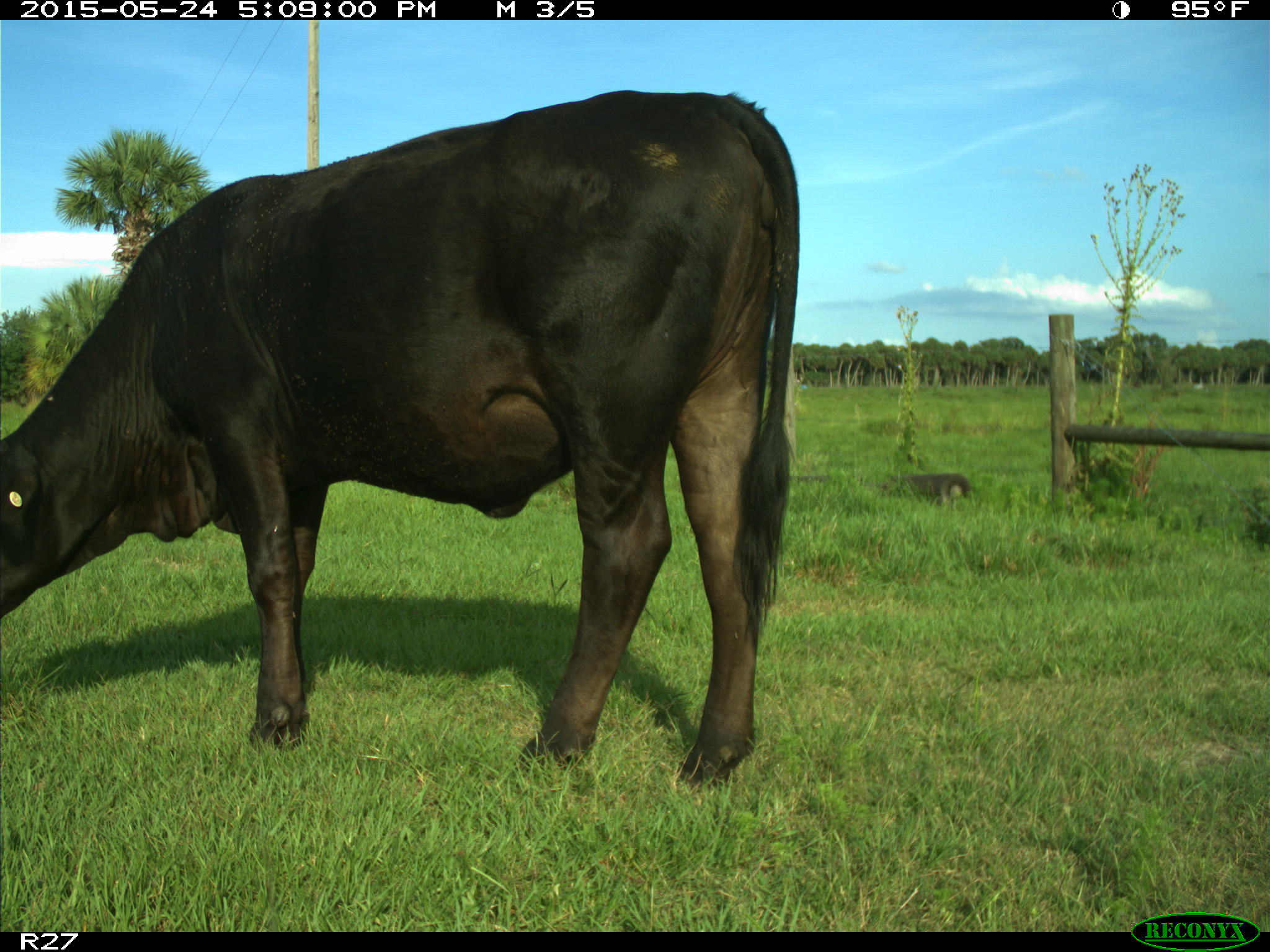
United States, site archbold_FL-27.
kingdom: Animalia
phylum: Chordata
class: Mammalia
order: Artiodactyla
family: Bovidae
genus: Bos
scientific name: Bos taurus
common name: domestic cow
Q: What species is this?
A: Bos taurus (domestic cow).